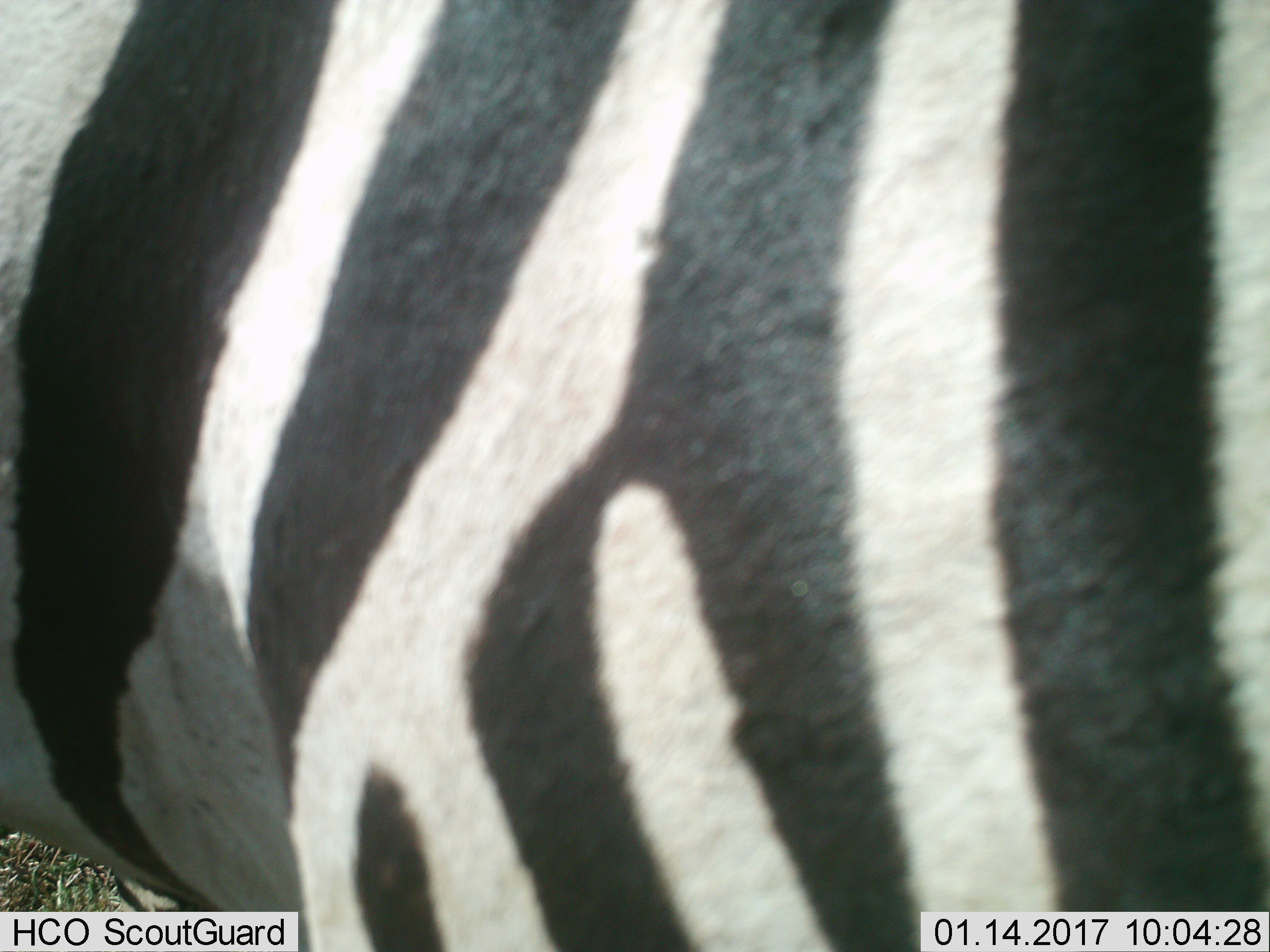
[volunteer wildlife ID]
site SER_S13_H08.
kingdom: Animalia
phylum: Chordata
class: Mammalia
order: Perissodactyla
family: Equidae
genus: Equus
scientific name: Equus quagga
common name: plains zebra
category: zebraplains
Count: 1.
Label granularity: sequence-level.